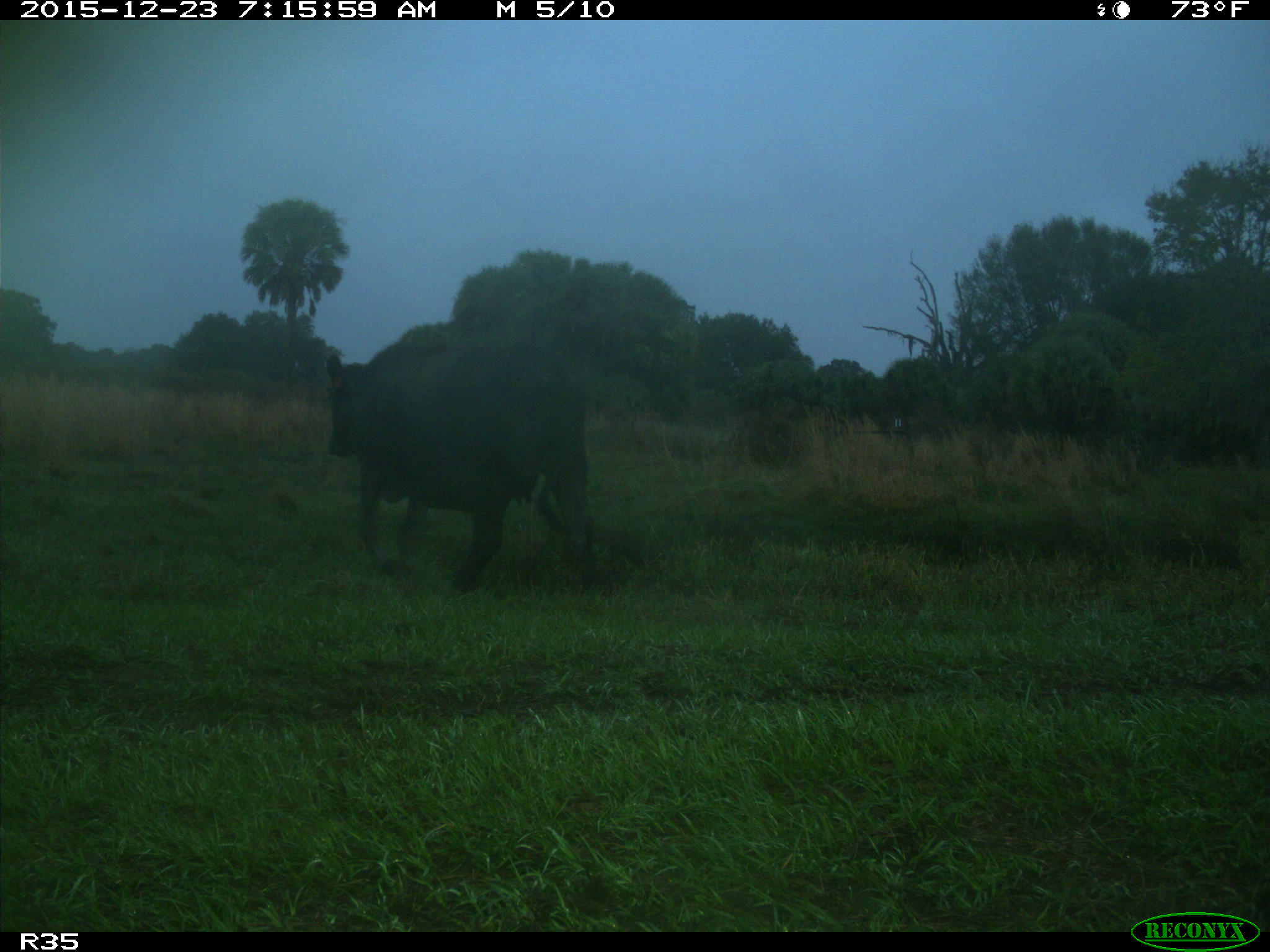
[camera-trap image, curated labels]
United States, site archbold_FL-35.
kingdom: Animalia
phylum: Chordata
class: Mammalia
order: Artiodactyla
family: Bovidae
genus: Bos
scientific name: Bos taurus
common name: domestic cow